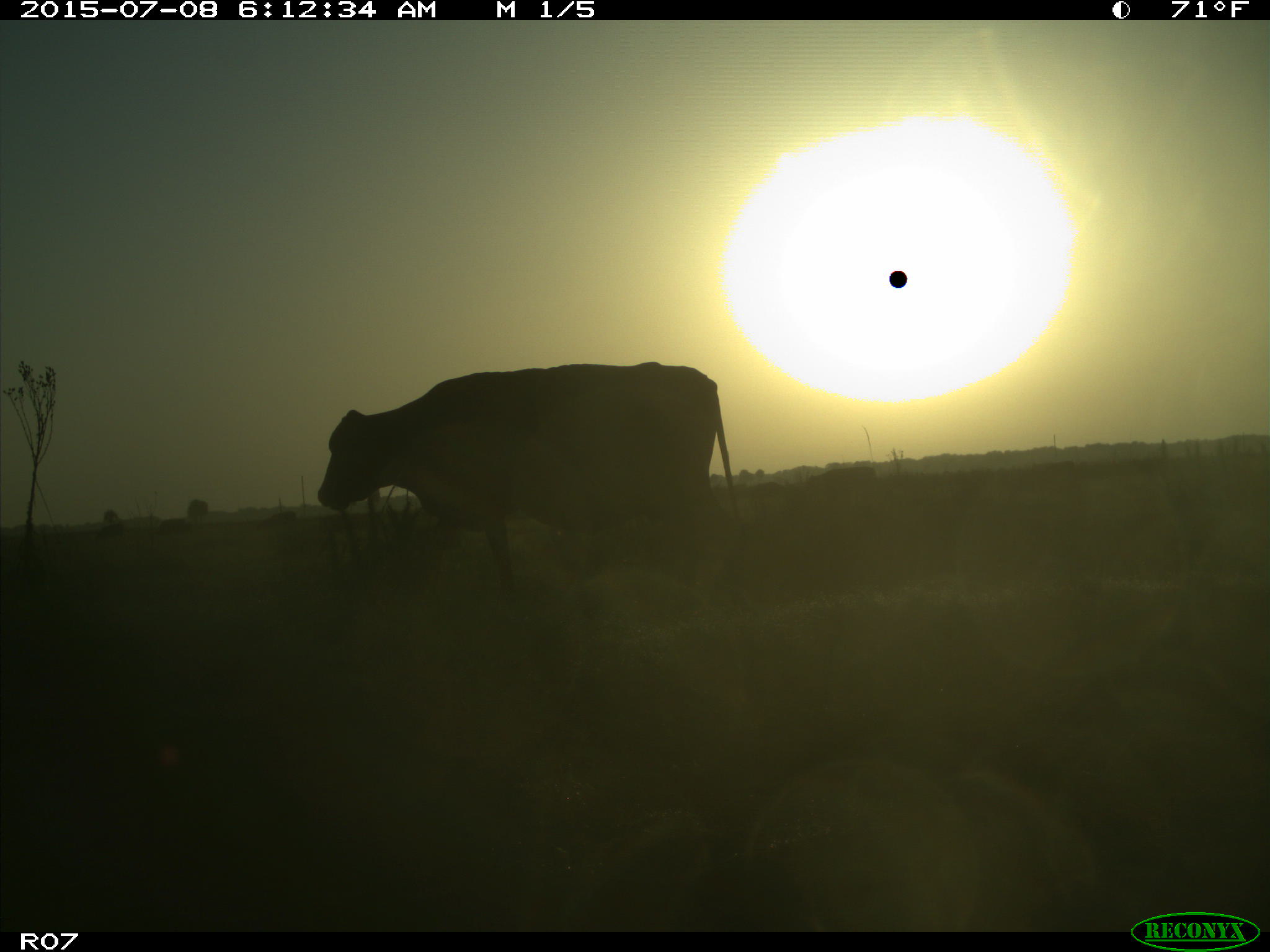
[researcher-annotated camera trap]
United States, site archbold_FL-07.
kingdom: Animalia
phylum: Chordata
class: Mammalia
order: Artiodactyla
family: Bovidae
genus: Bos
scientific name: Bos taurus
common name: domestic cow